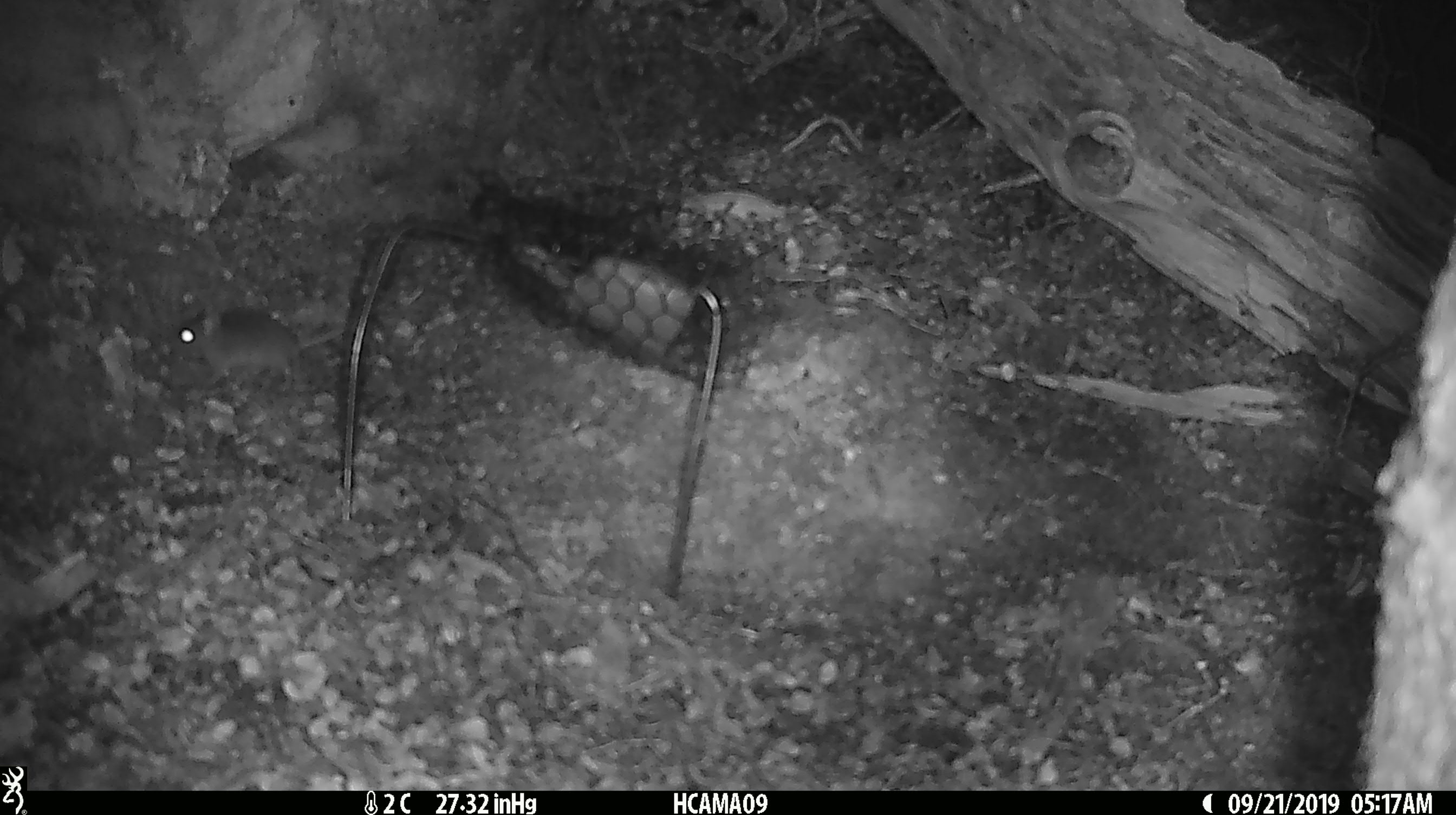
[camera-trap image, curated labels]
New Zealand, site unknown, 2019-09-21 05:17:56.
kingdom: Animalia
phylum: Chordata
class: Mammalia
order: Rodentia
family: Muridae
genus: Mus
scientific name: Mus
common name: mouse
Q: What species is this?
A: Mouse (Mus).